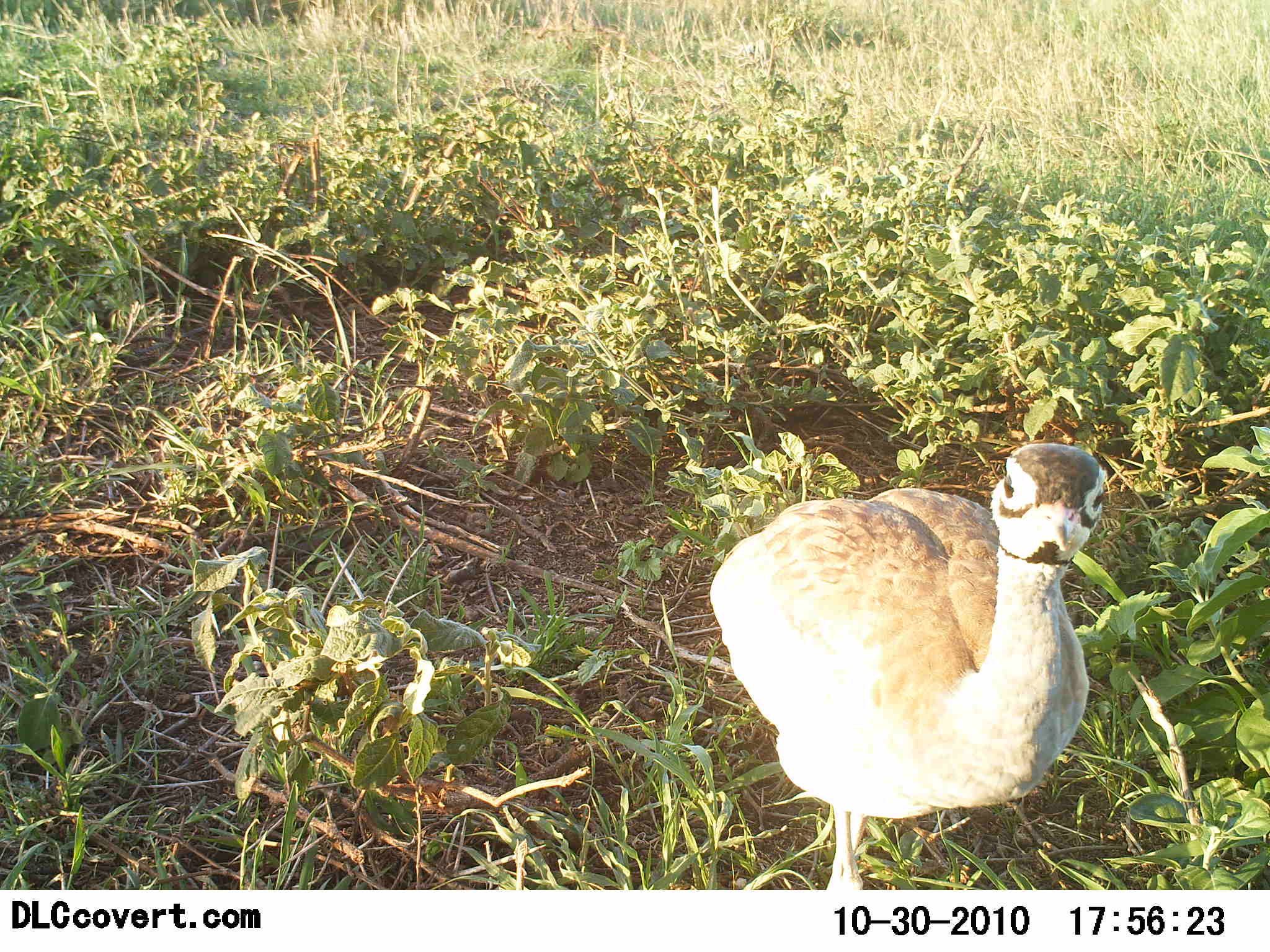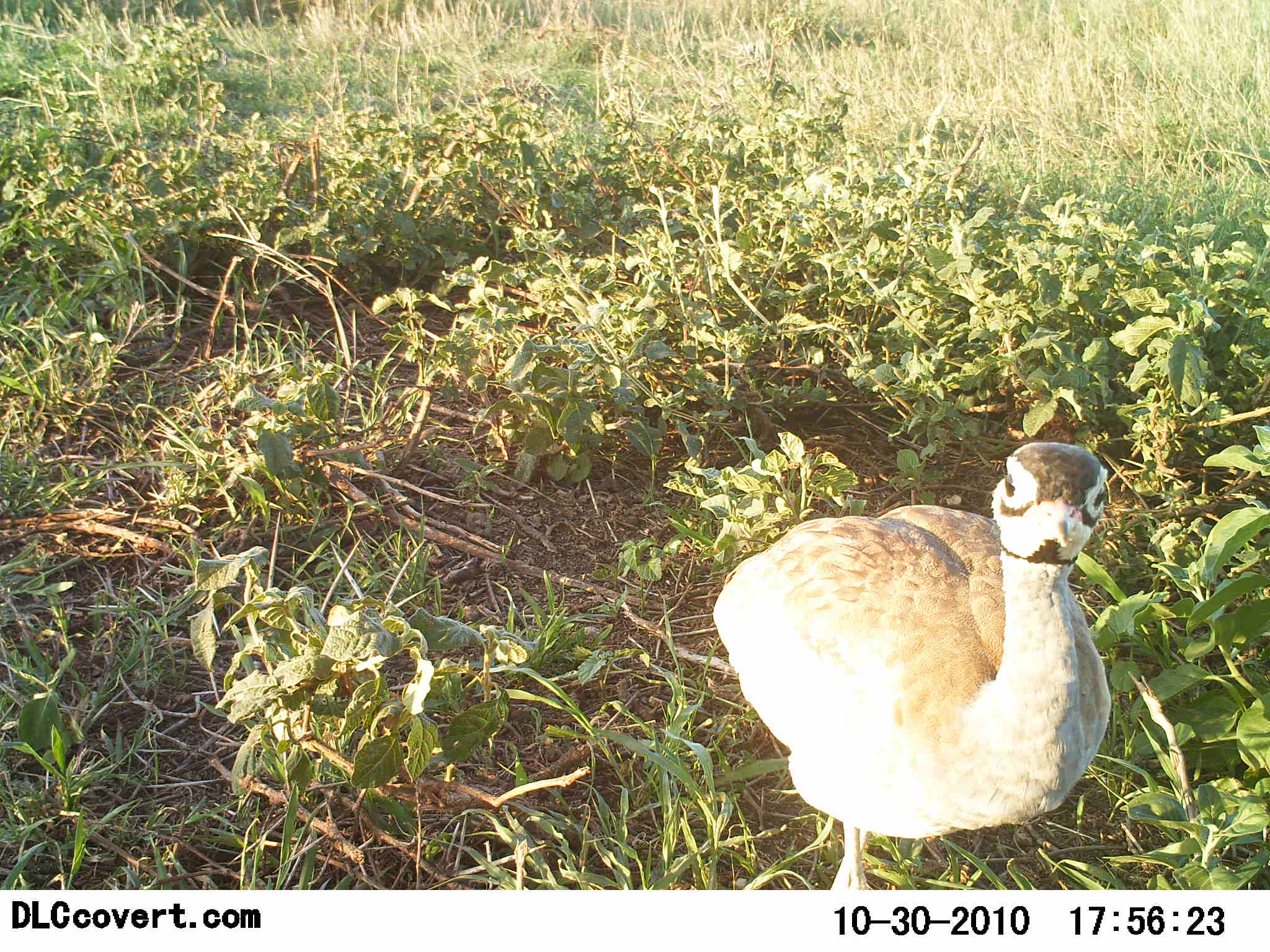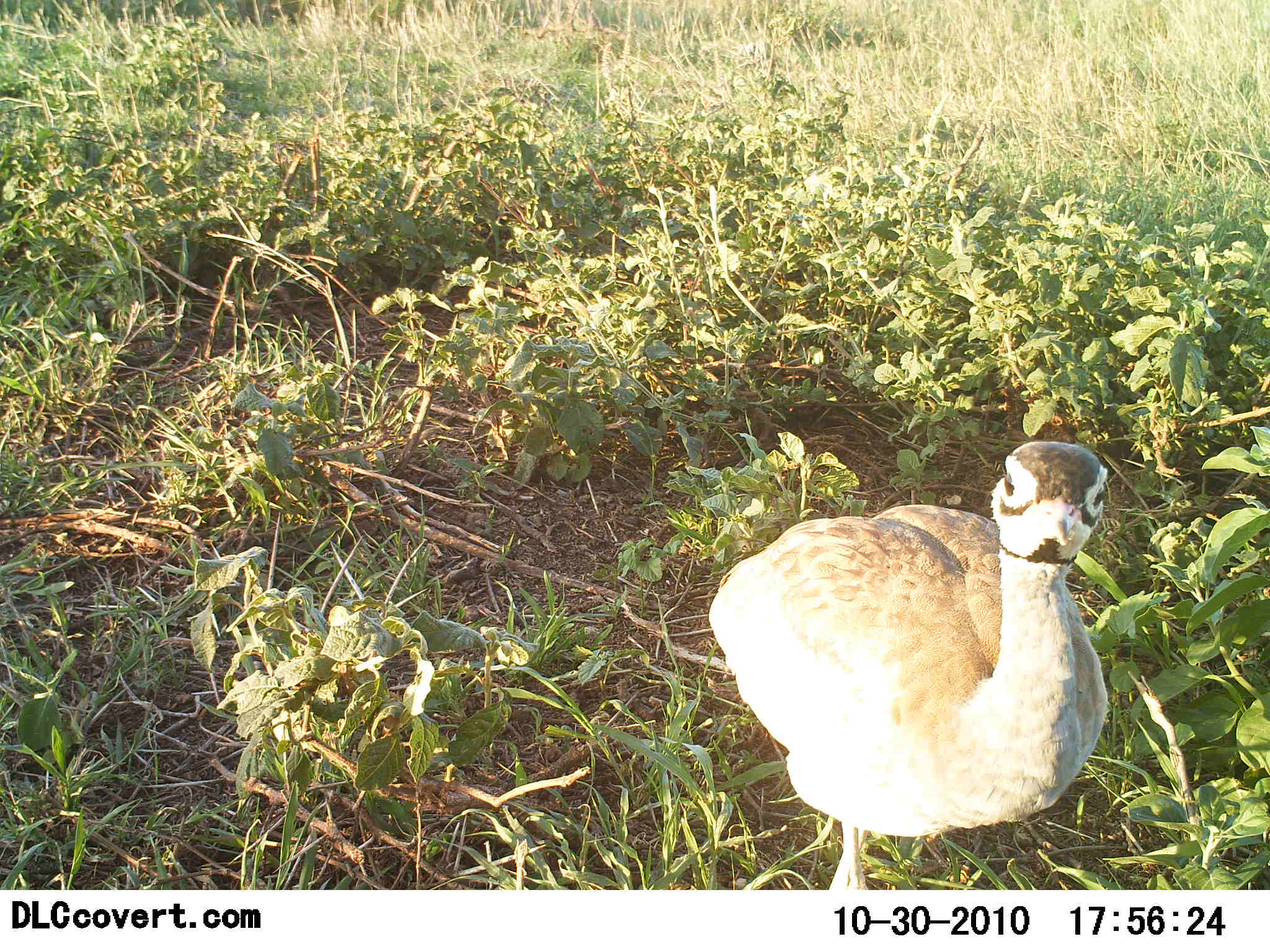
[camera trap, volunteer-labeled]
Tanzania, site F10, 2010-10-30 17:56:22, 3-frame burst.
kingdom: Animalia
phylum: Chordata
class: Aves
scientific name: Aves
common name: bird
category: otherbird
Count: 1.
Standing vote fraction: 86%.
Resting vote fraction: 0%.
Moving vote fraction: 0%.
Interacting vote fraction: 14%.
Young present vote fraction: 0%.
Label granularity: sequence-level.